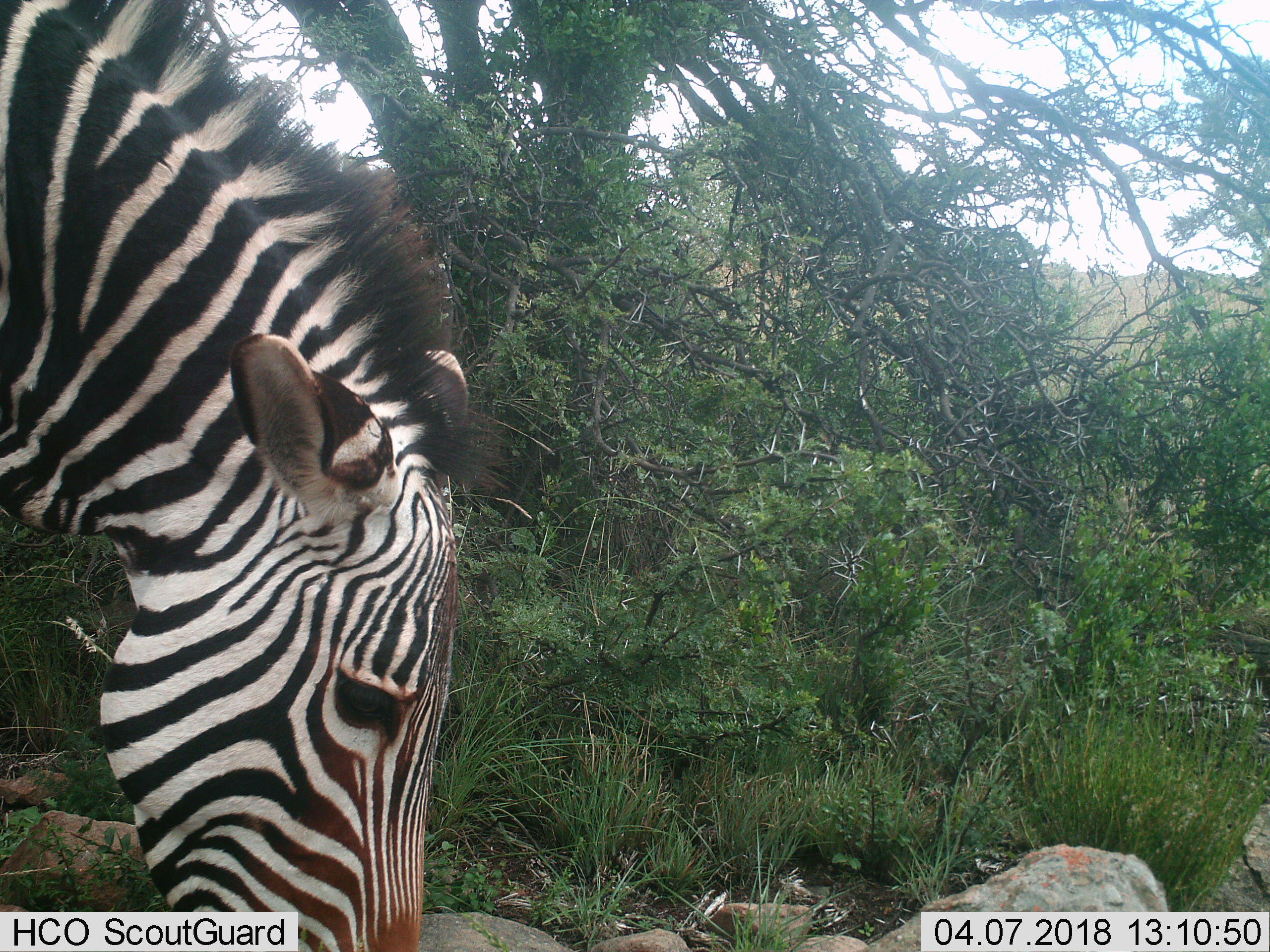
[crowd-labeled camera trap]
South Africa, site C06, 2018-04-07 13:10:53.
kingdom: Animalia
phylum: Chordata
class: Mammalia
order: Perissodactyla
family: Equidae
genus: Equus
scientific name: Equus zebra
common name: mountain zebra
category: zebramountain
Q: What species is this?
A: Zebramountain (mountain zebra) (Equus zebra).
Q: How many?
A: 1.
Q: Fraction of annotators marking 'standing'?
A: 22%.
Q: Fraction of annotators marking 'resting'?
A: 0%.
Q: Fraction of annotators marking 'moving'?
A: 11%.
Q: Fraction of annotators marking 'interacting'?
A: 11%.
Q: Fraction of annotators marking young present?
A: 0%.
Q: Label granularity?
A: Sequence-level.